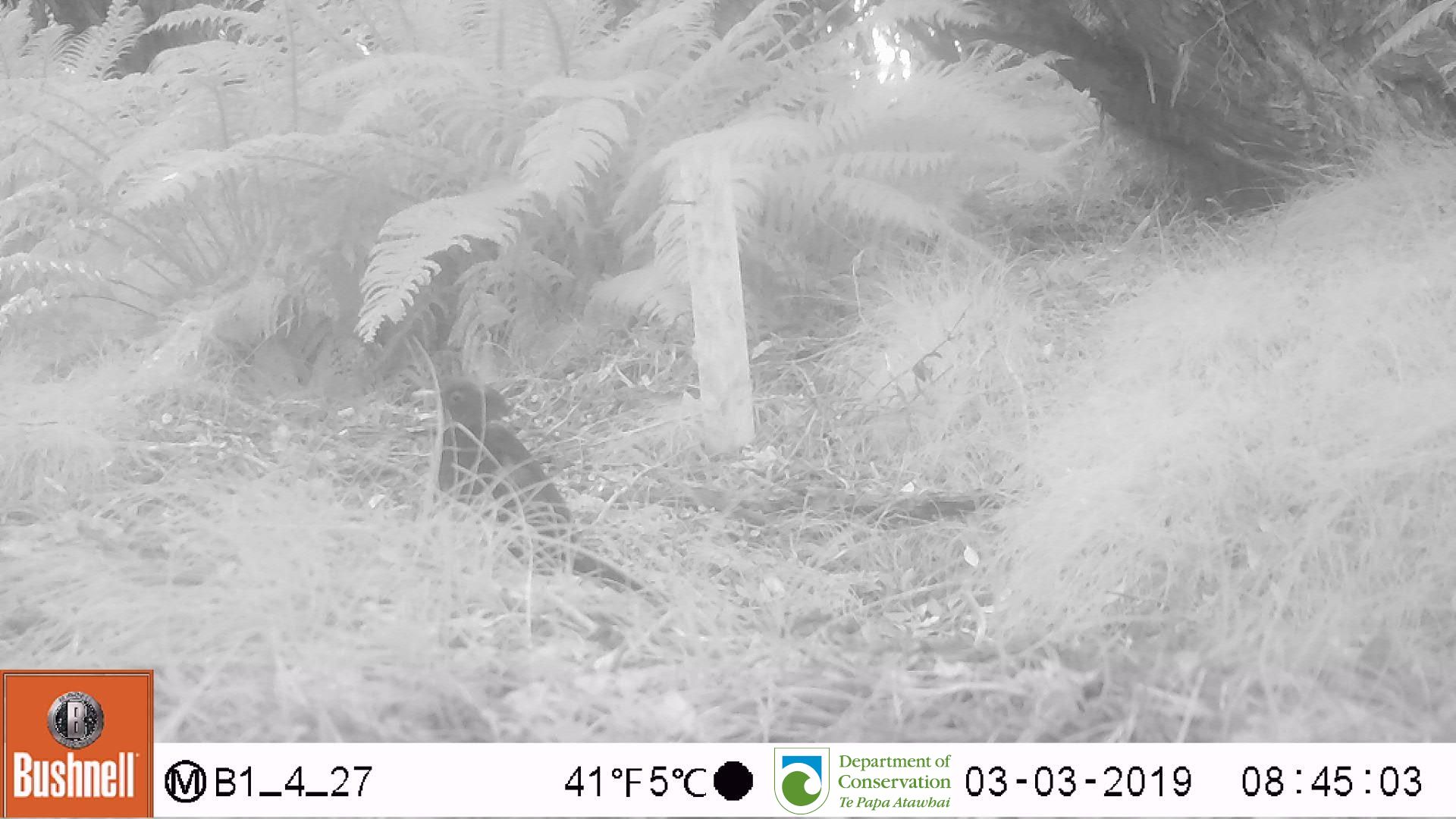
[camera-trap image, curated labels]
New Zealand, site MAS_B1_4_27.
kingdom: Animalia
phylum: Chordata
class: Aves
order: Passeriformes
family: Turdidae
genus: Turdus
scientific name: Turdus merula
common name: eurasian blackbird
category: blackbird